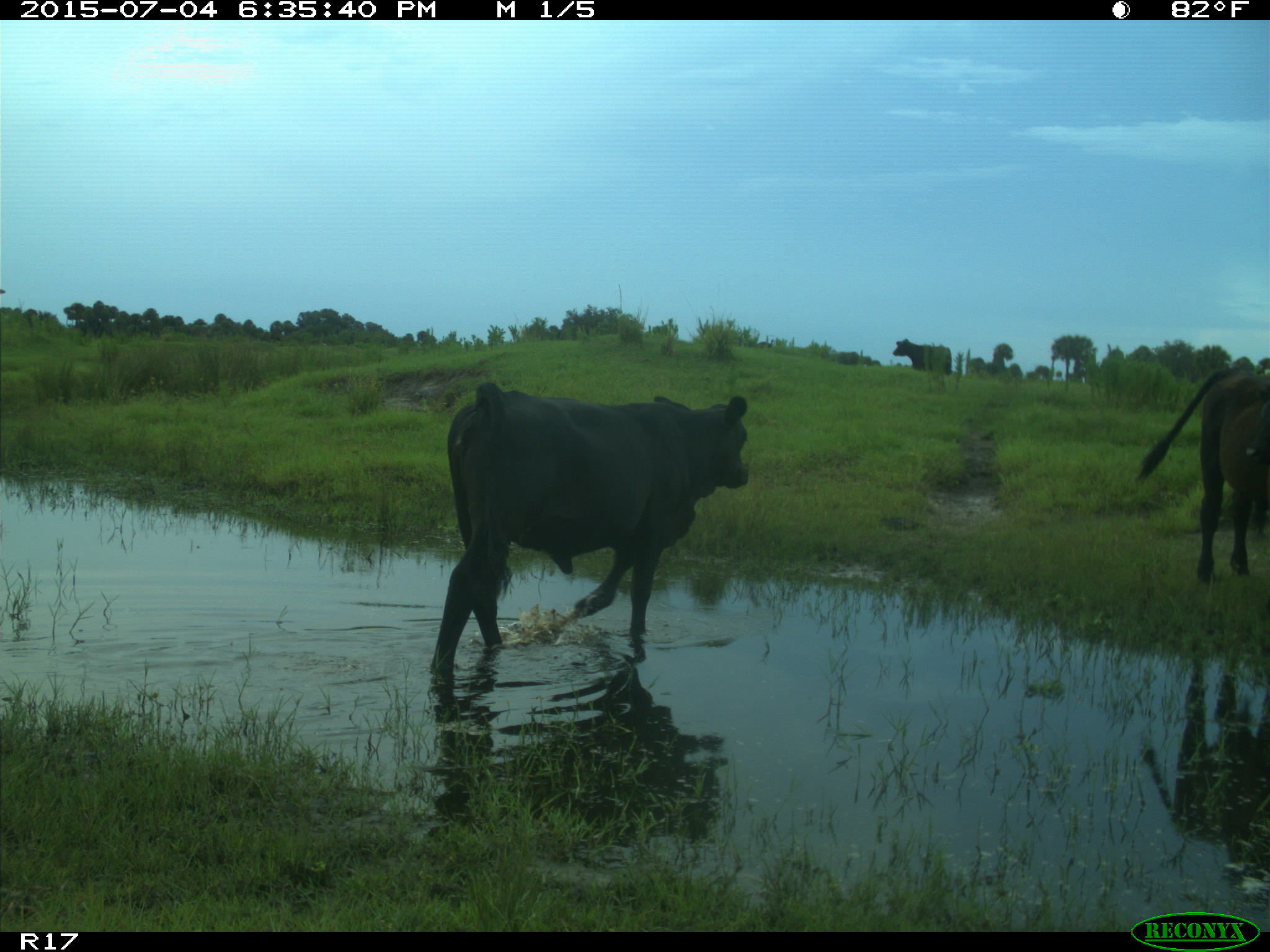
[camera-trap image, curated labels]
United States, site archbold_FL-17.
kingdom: Animalia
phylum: Chordata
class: Mammalia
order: Artiodactyla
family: Bovidae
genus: Bos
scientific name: Bos taurus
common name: domestic cow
Bos taurus (domestic cow).